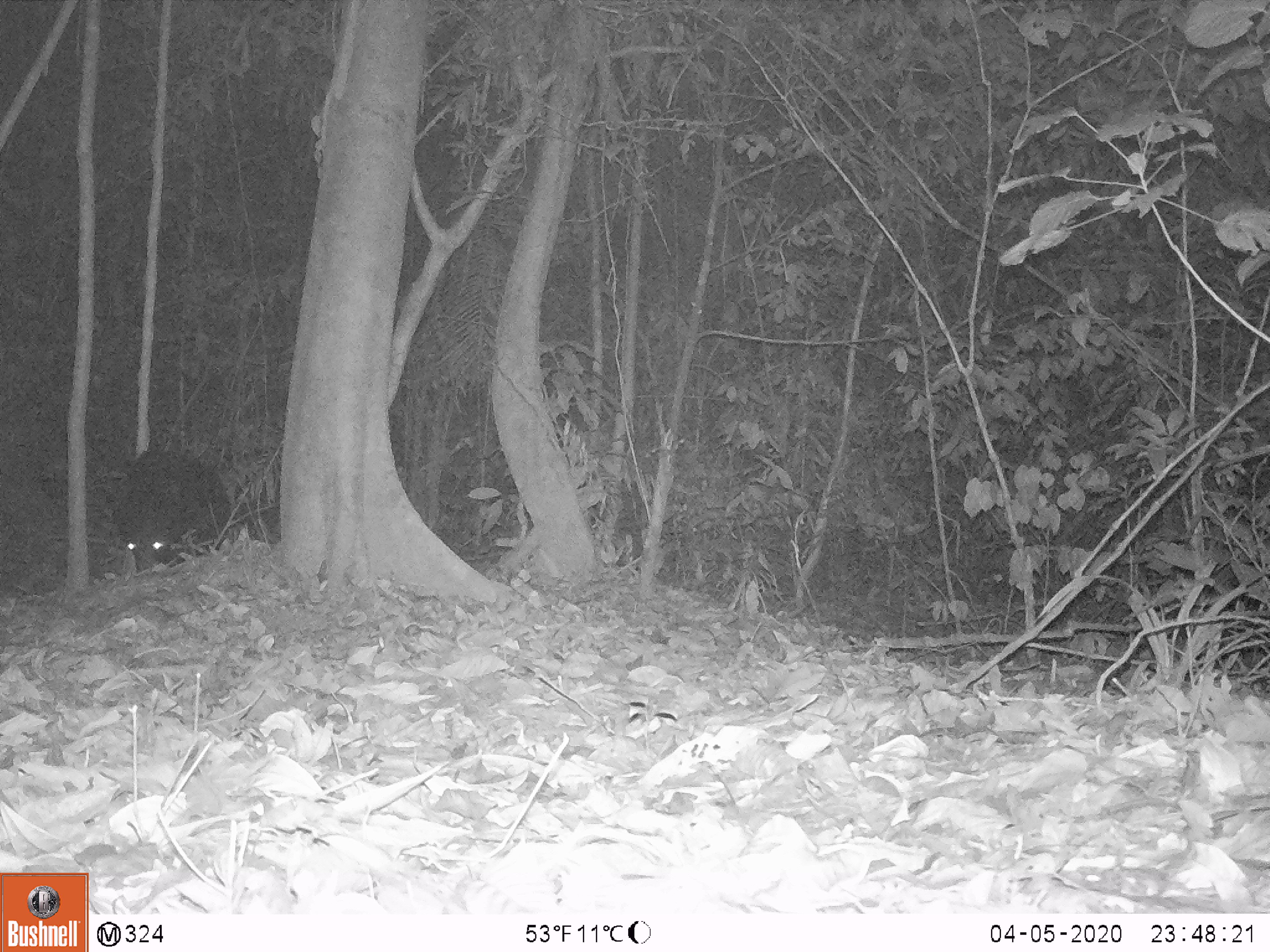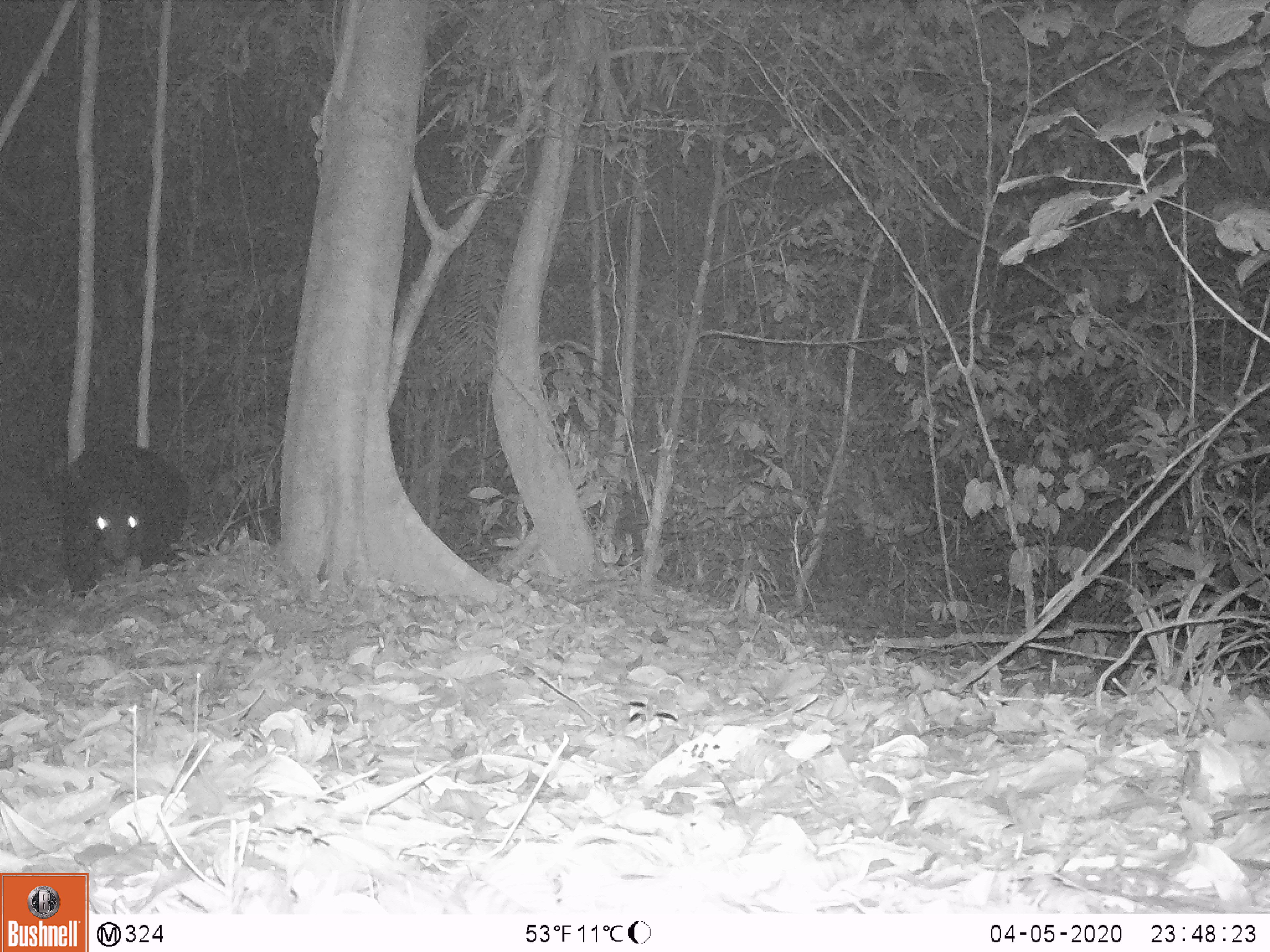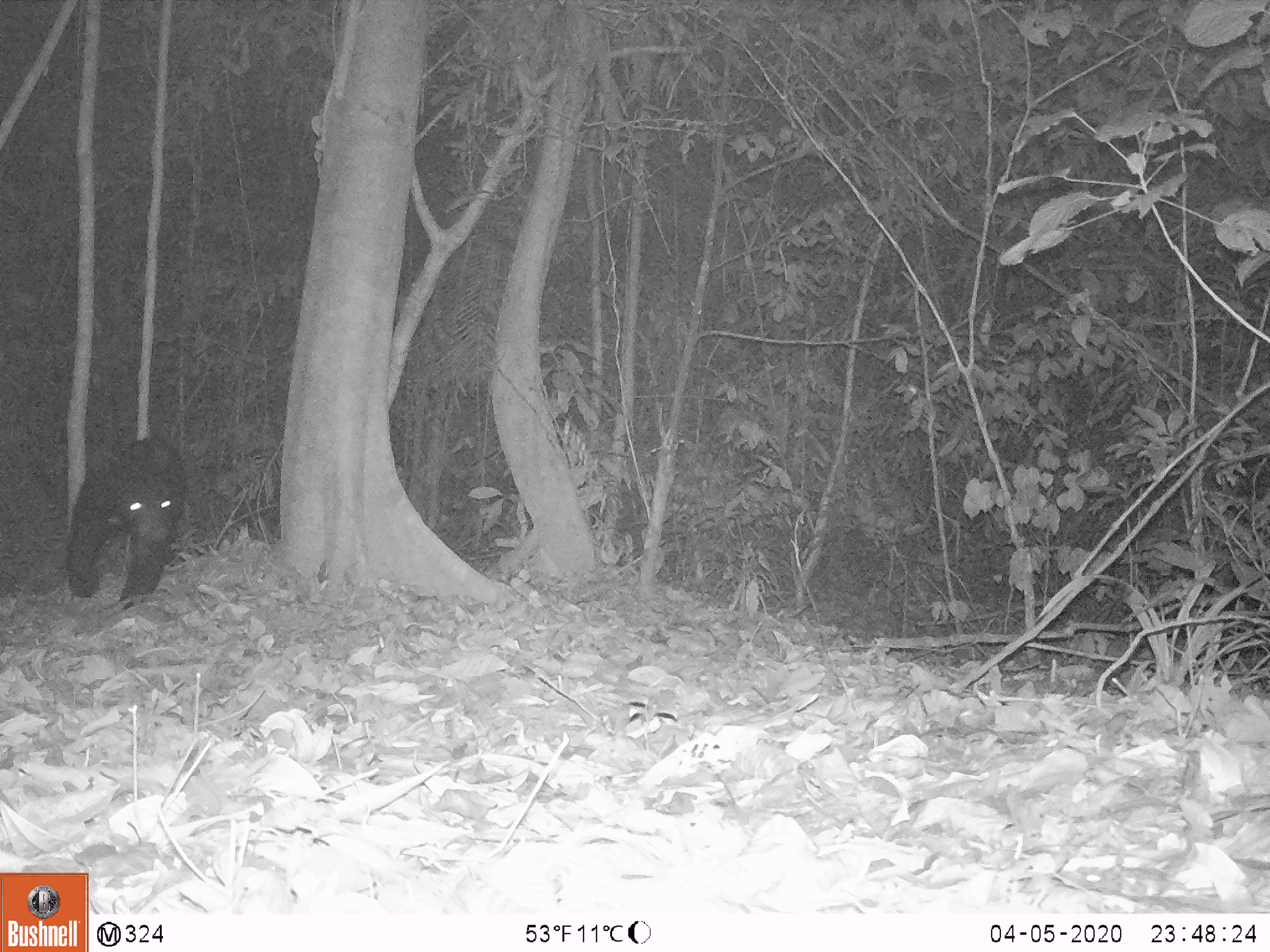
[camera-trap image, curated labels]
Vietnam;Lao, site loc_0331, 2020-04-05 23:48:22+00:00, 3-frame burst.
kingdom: Animalia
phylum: Chordata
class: Mammalia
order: Carnivora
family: Ursidae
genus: Ursus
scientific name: Ursus thibetanus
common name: asian black bear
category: asiatic black bear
Asiatic black bear (asian black bear) (Ursus thibetanus). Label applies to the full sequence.